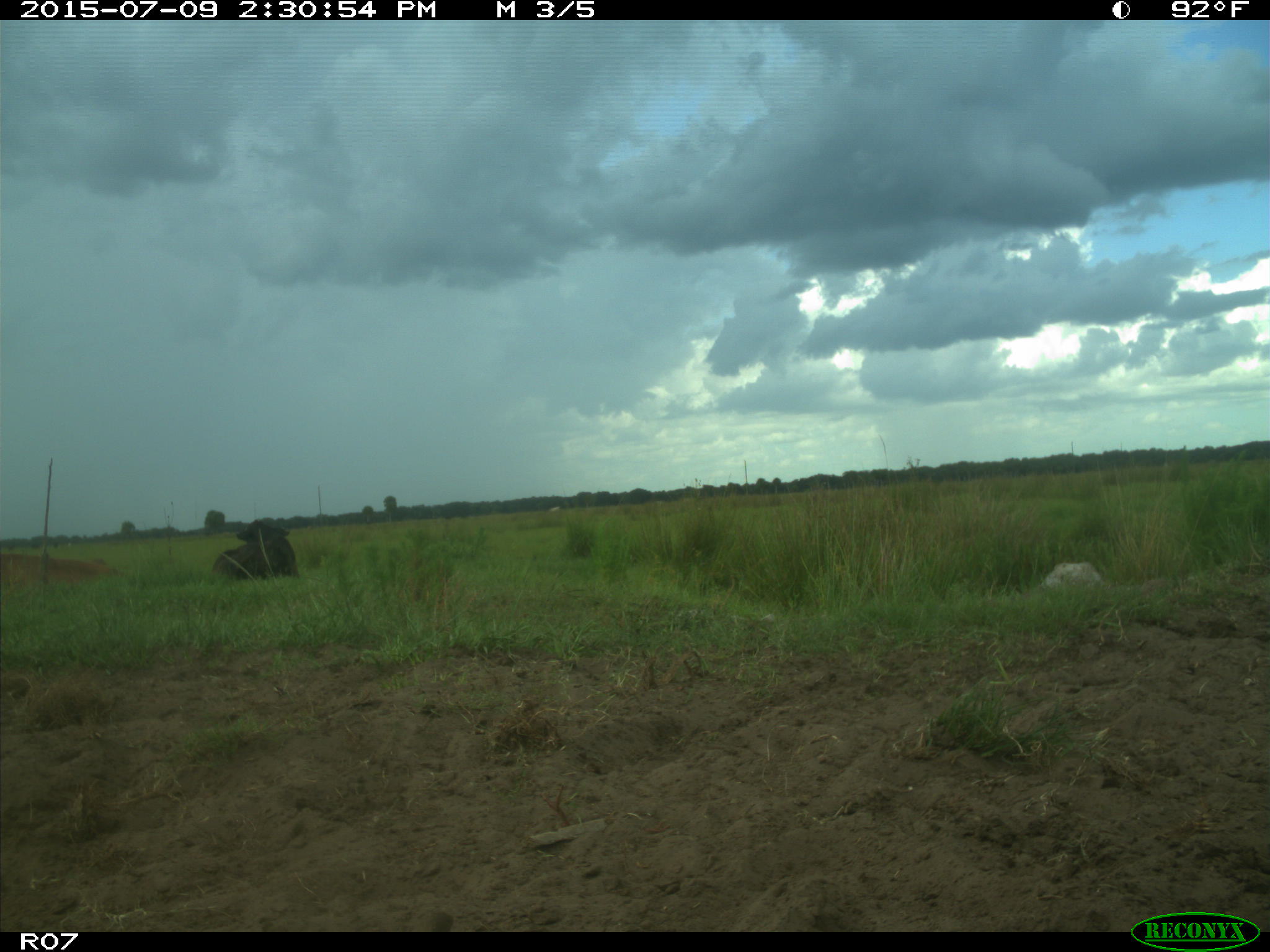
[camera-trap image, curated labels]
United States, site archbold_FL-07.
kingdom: Animalia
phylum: Chordata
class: Mammalia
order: Artiodactyla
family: Bovidae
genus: Bos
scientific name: Bos taurus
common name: domestic cow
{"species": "Bos taurus (domestic cow)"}